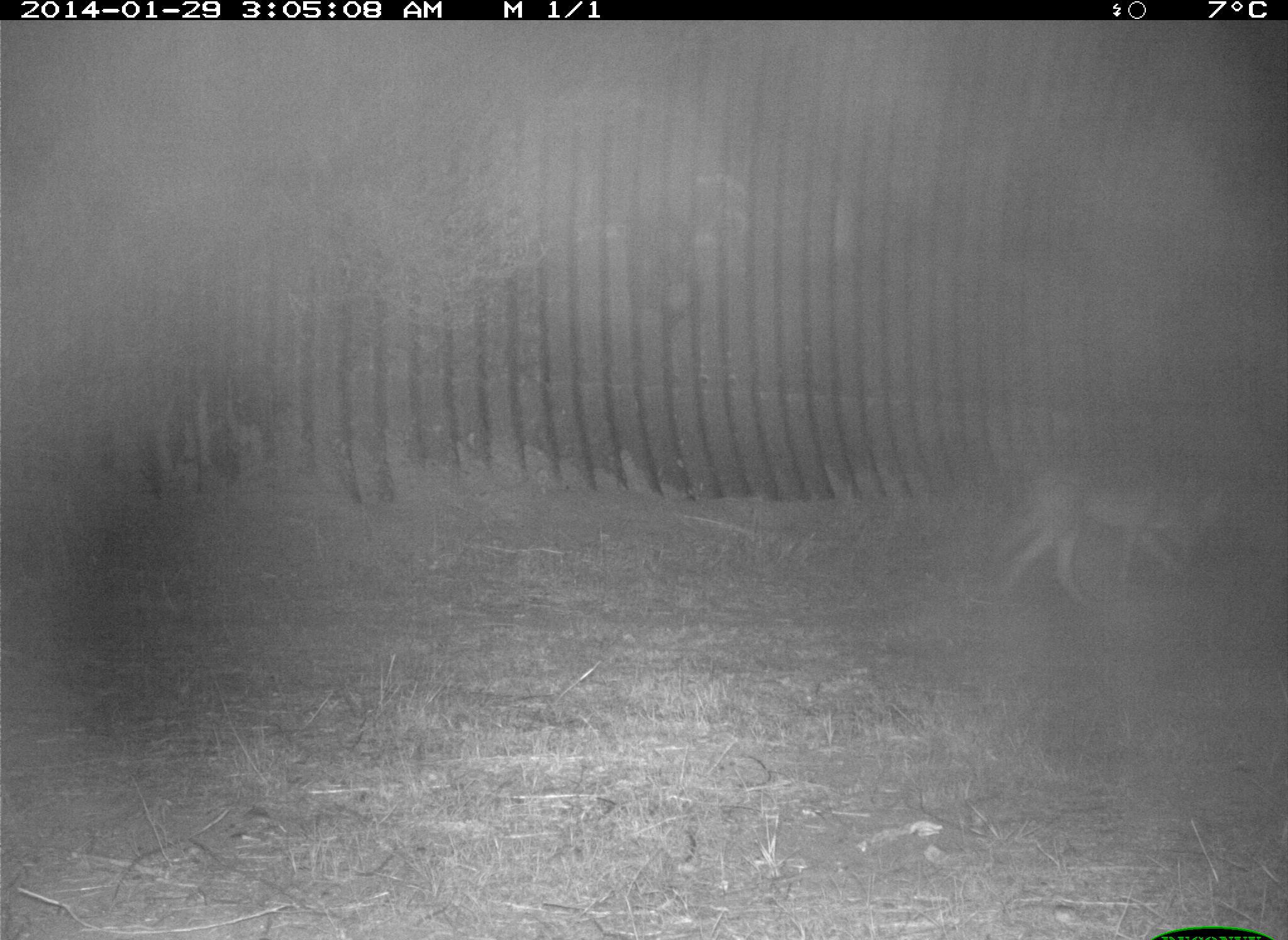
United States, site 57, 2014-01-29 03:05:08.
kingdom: Animalia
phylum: Chordata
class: Mammalia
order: Carnivora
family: Canidae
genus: Canis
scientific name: Canis latrans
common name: coyote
Coyote (Canis latrans).